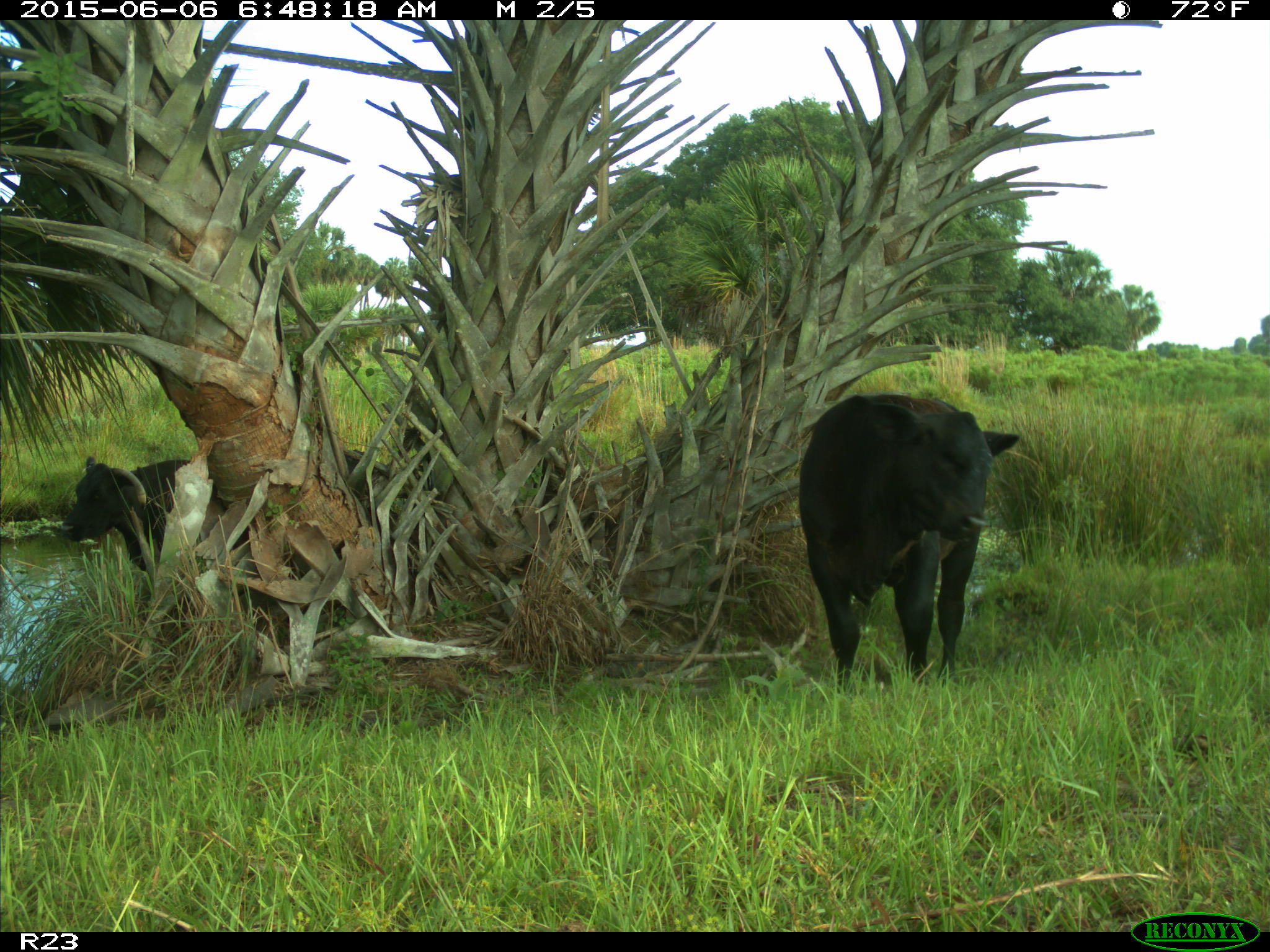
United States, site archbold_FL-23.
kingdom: Animalia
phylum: Chordata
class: Mammalia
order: Artiodactyla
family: Bovidae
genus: Bos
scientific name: Bos taurus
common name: domestic cow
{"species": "Bos taurus (domestic cow)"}